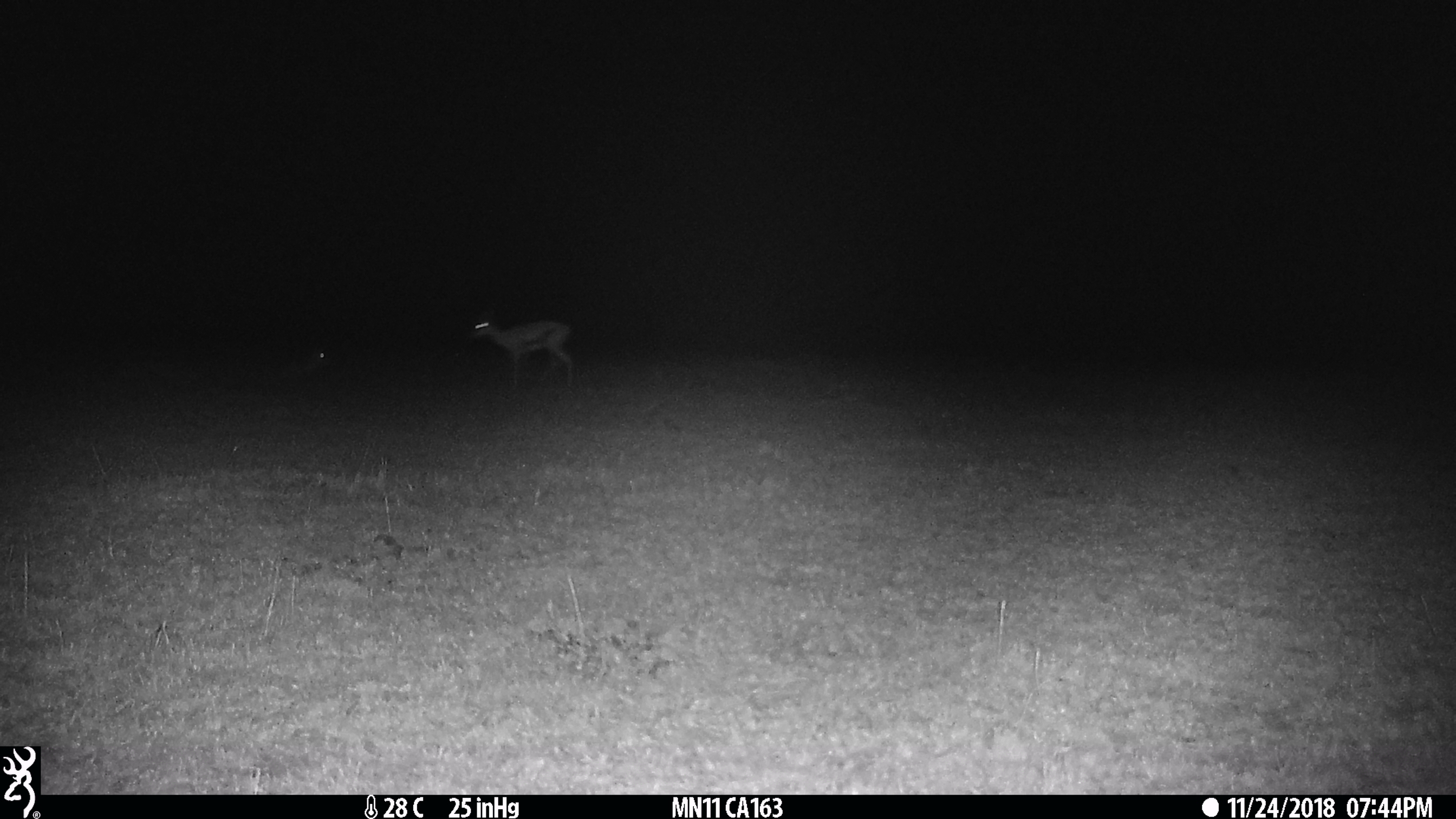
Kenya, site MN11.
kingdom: Animalia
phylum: Chordata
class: Mammalia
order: Artiodactyla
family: Bovidae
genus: Eudorcas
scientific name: Eudorcas thomsonii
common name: thomon's gazelle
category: gazelle thomsons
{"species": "gazelle thomsons (thomon's gazelle) (Eudorcas thomsonii)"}